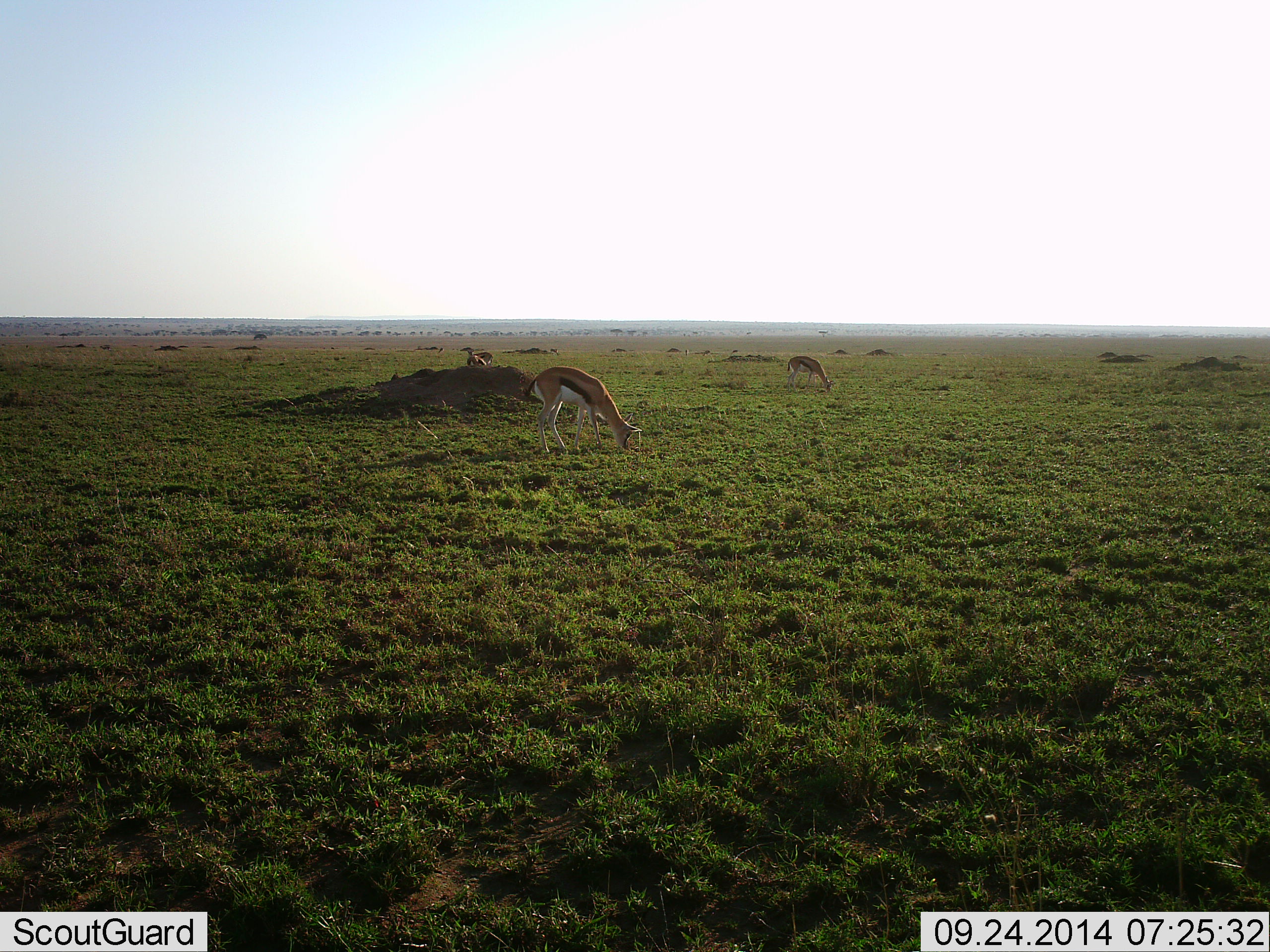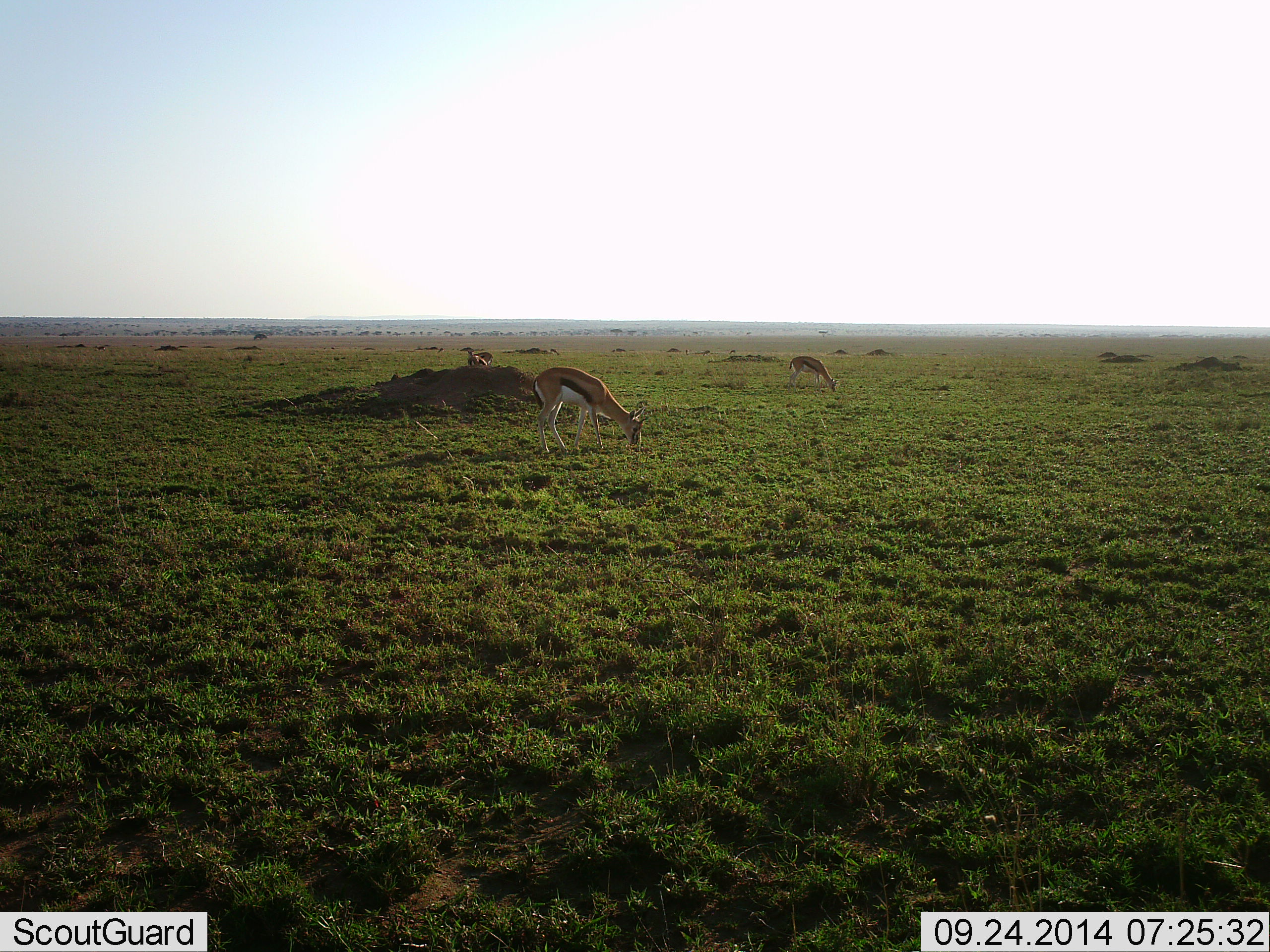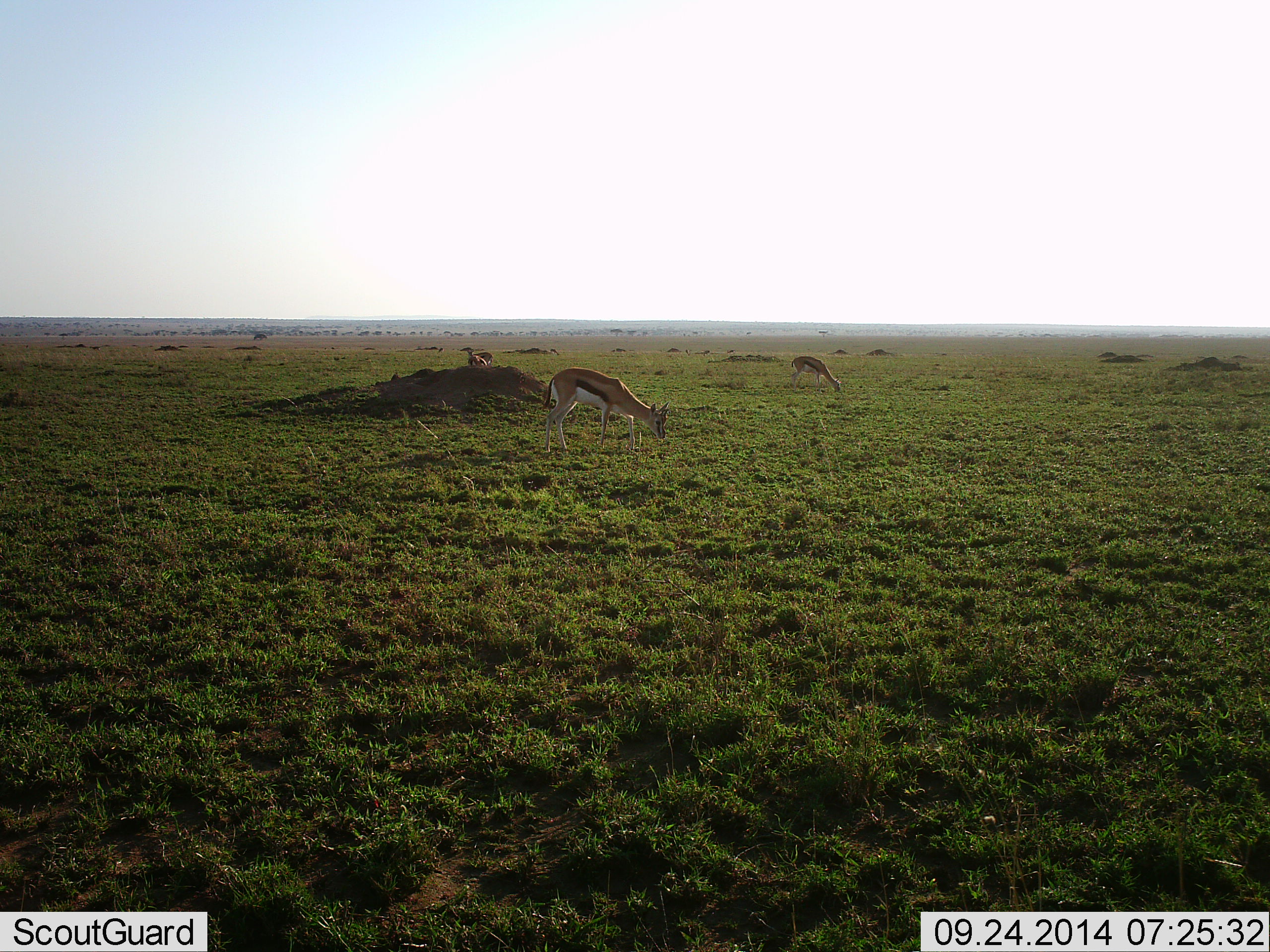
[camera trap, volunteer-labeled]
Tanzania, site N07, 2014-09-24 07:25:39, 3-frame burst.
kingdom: Animalia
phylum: Chordata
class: Mammalia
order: Artiodactyla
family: Bovidae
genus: Eudorcas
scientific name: Eudorcas thomsonii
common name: thomson's gazelle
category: gazellethomsons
Gazellethomsons (thomson's gazelle) (Eudorcas thomsonii), count 3. Behavior (volunteer vote fractions): standing 30%, resting 0%, moving 10%, interacting 0%. Young present (vote fraction): 0%. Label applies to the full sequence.